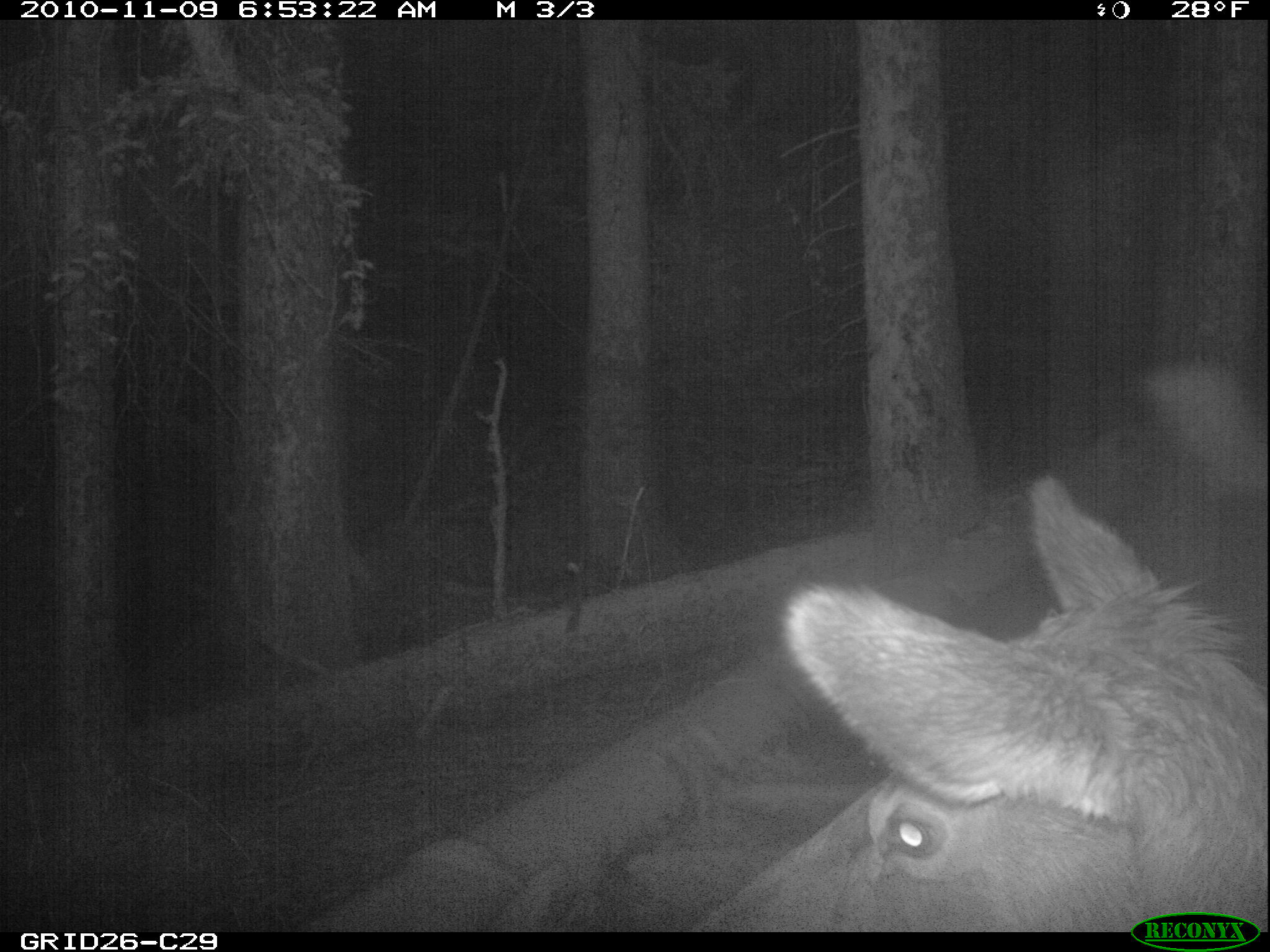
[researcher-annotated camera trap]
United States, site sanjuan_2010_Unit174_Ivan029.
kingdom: Animalia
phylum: Chordata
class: Mammalia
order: Artiodactyla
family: Cervidae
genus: Cervus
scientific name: Cervus elaphus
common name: red deer